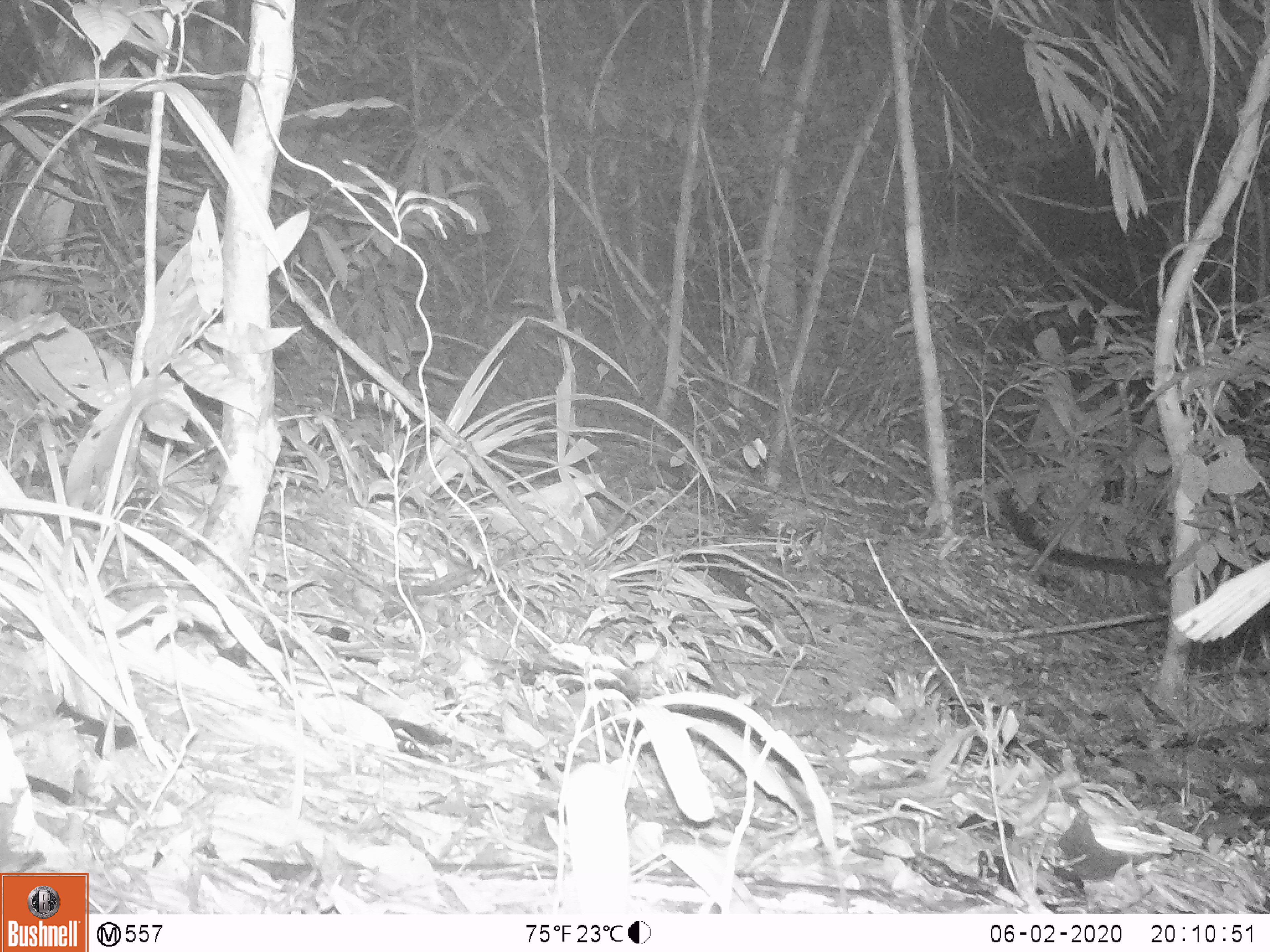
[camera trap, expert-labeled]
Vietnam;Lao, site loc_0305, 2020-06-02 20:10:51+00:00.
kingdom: Animalia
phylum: Chordata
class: Mammalia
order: Carnivora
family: Viverridae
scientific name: Paradoxurinae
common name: palm civet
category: unidentified palm civet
Unidentified palm civet (palm civet) (Paradoxurinae). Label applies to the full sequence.